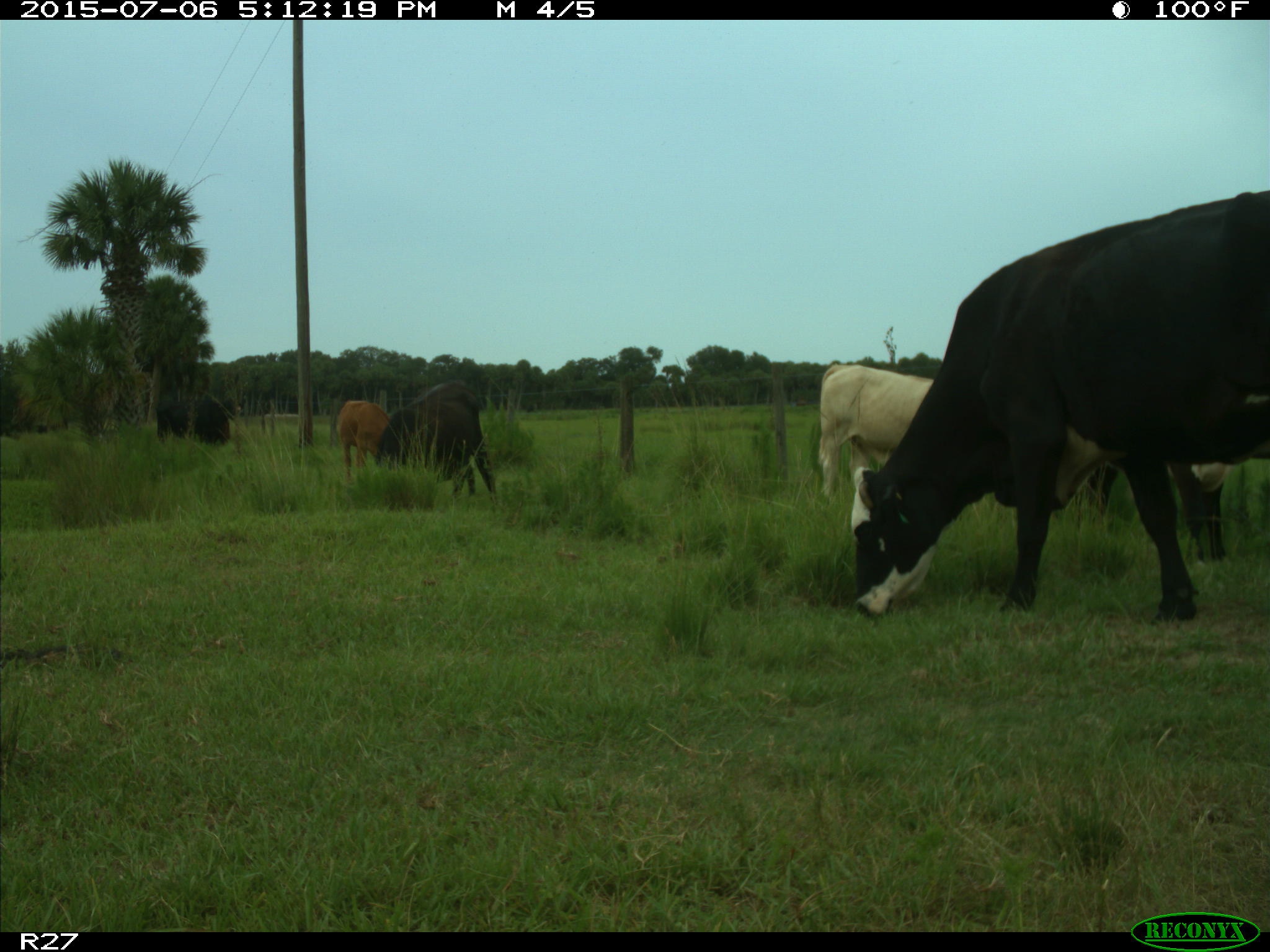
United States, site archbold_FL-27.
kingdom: Animalia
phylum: Chordata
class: Mammalia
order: Artiodactyla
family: Bovidae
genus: Bos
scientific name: Bos taurus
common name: domestic cow